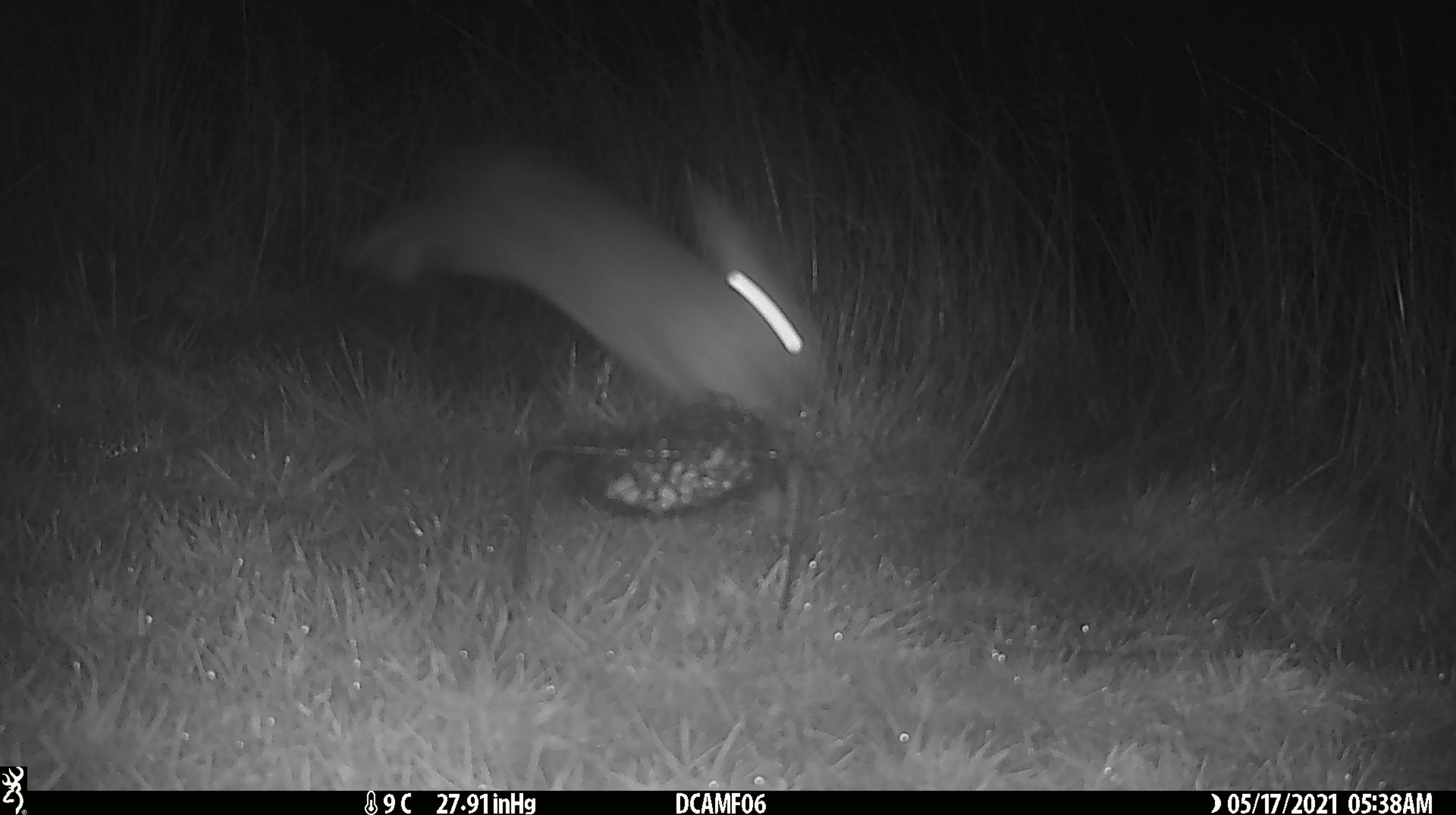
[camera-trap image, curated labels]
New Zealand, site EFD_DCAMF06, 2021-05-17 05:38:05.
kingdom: Animalia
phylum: Chordata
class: Mammalia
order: Lagomorpha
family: Leporidae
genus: Oryctolagus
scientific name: Oryctolagus cuniculus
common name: european rabbit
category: rabbit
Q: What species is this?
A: Rabbit (european rabbit) (Oryctolagus cuniculus).